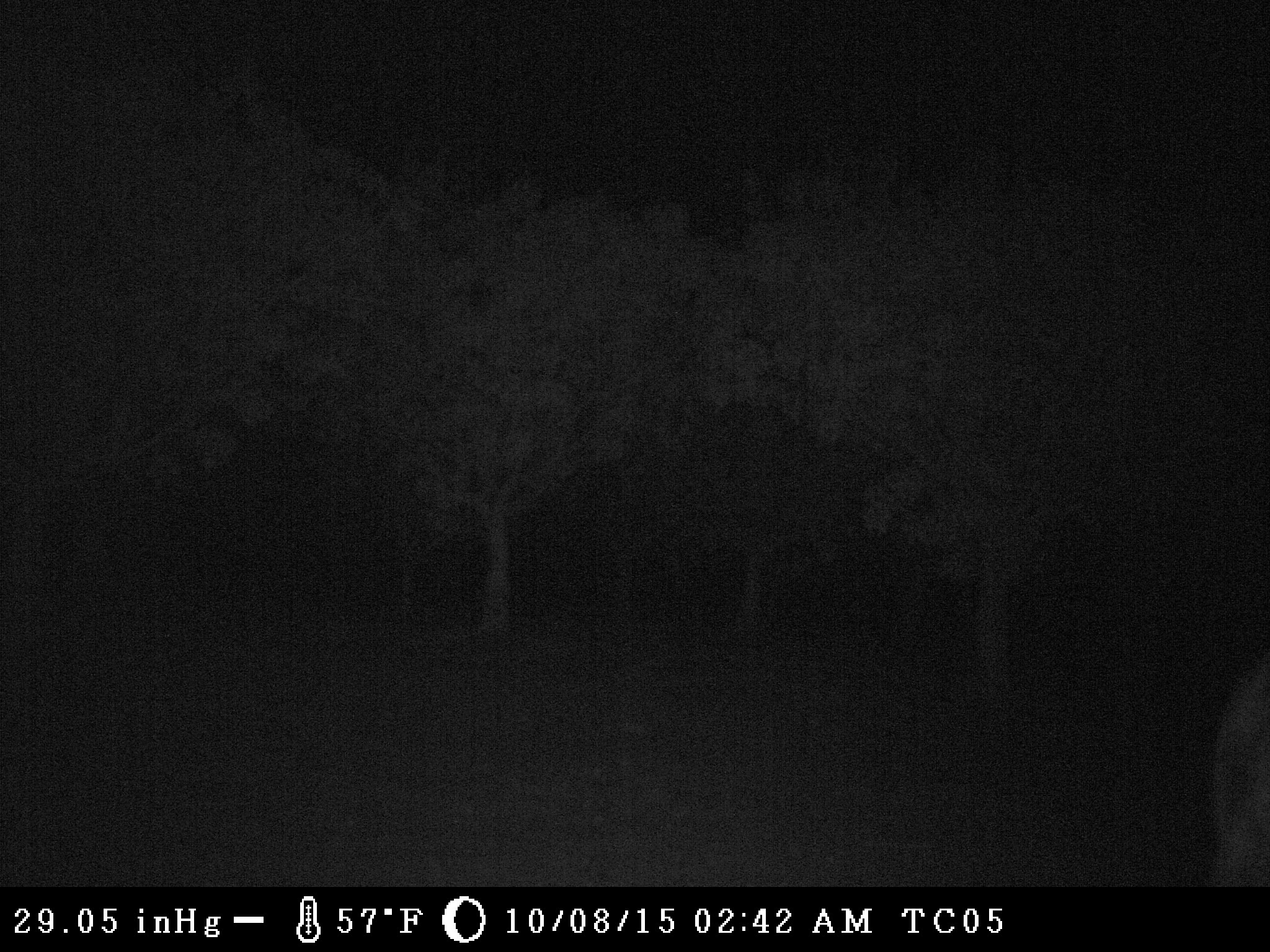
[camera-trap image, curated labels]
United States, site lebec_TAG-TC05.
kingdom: Animalia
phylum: Chordata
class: Mammalia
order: Artiodactyla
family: Suidae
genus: Sus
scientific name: Sus scrofa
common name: wild boar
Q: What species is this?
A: Sus scrofa (wild boar).